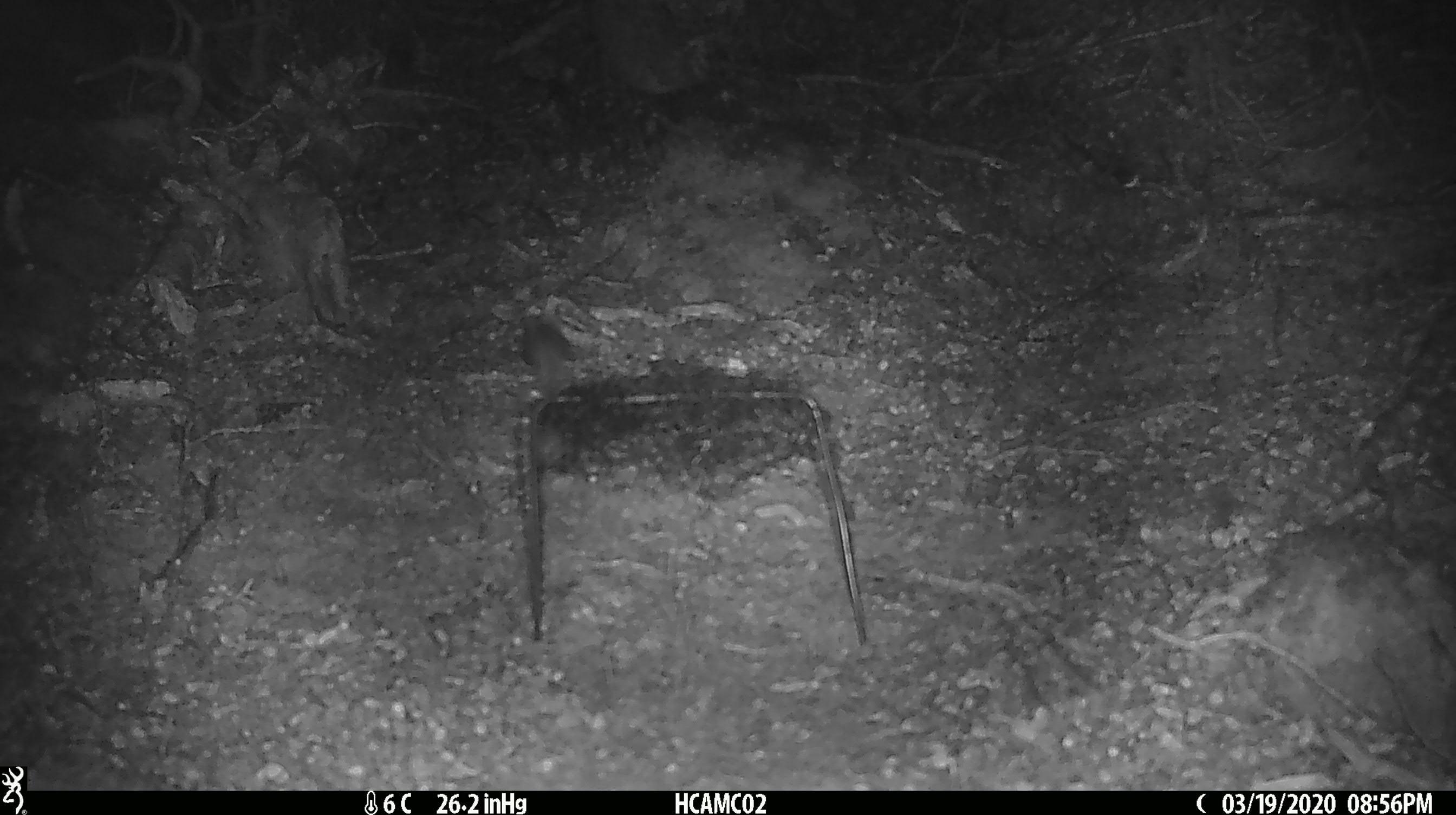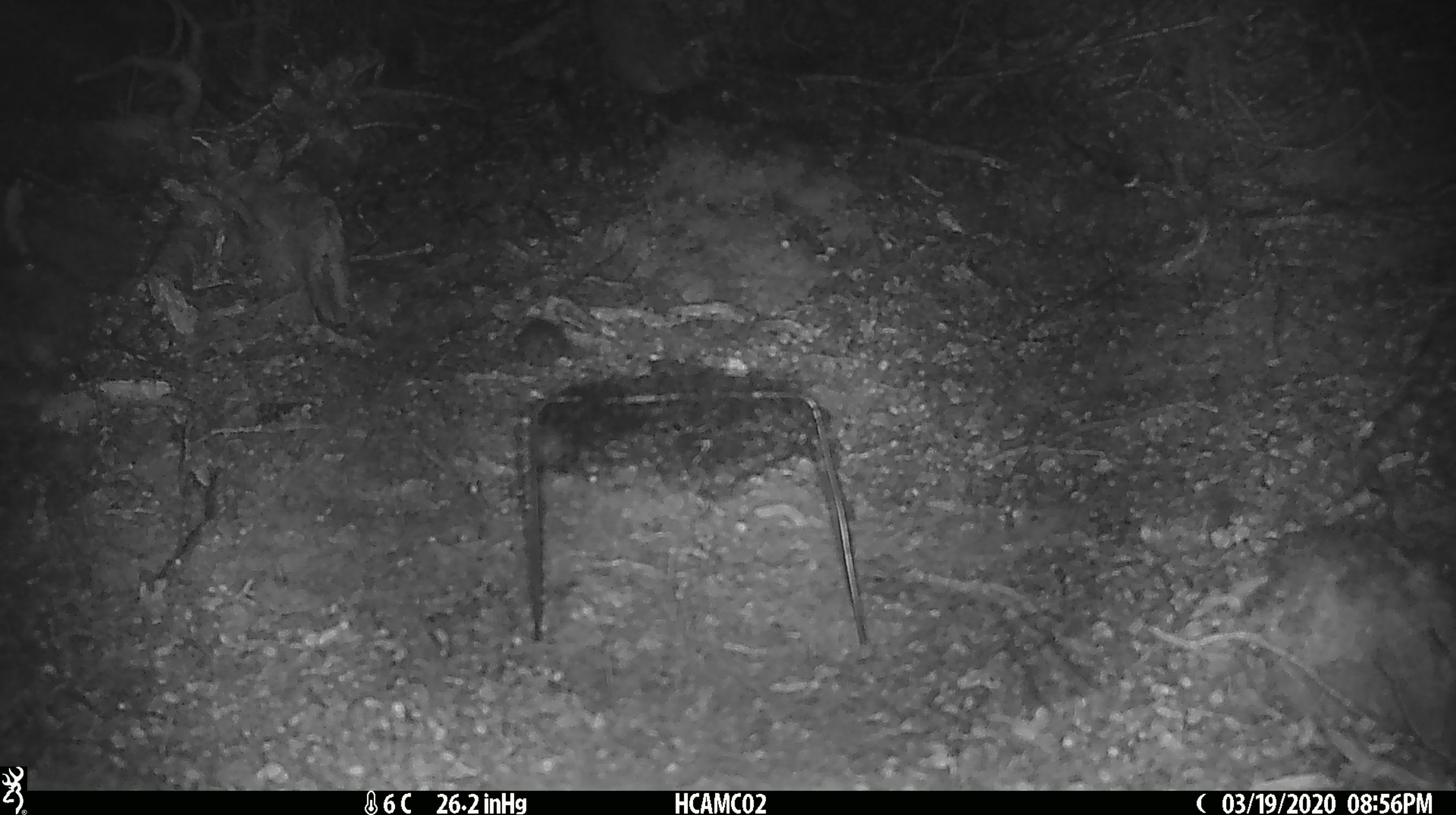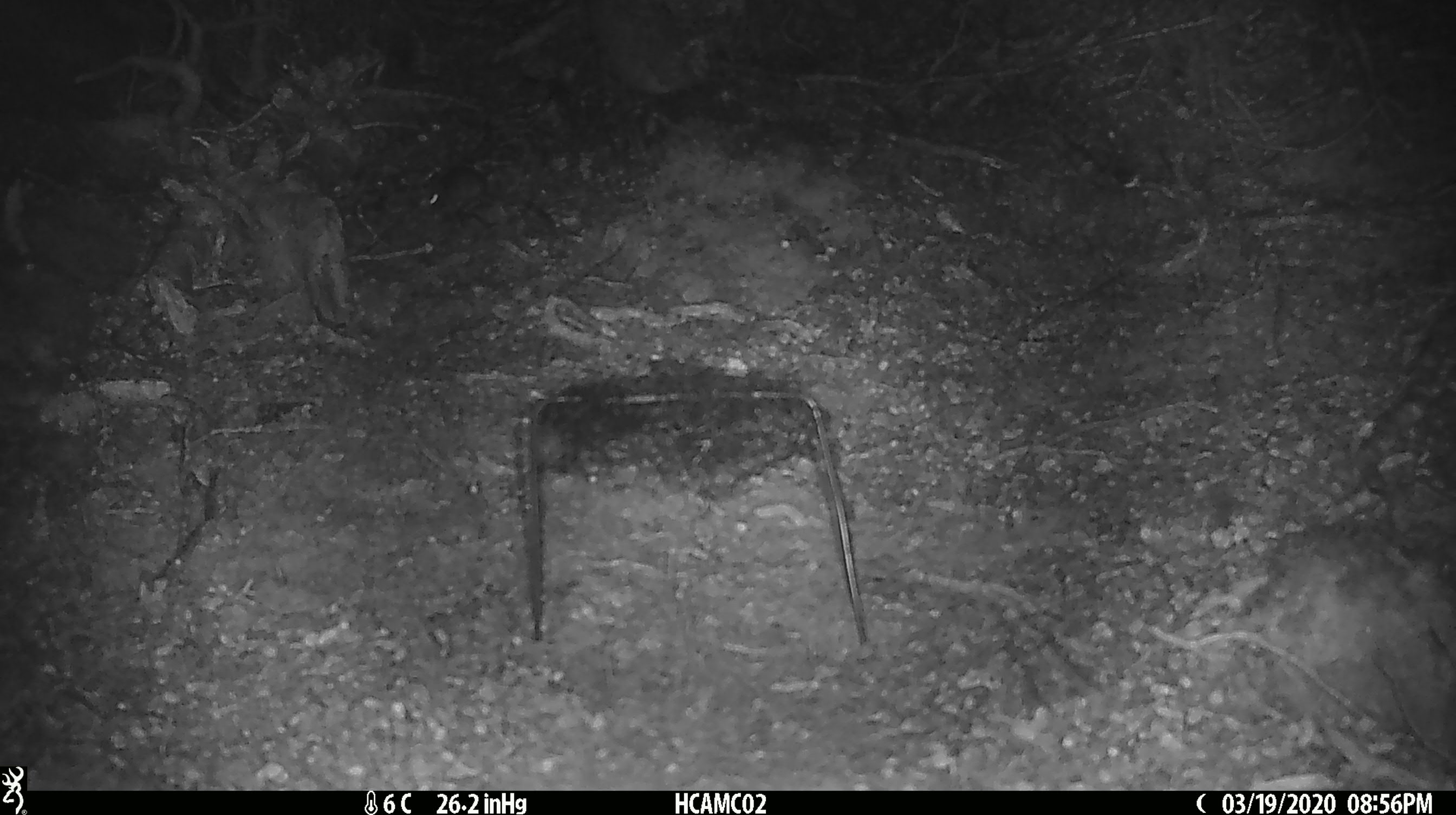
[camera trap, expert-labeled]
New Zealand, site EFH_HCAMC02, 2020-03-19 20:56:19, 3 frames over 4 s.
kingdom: Animalia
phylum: Chordata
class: Mammalia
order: Rodentia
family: Muridae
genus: Mus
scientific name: Mus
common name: mouse